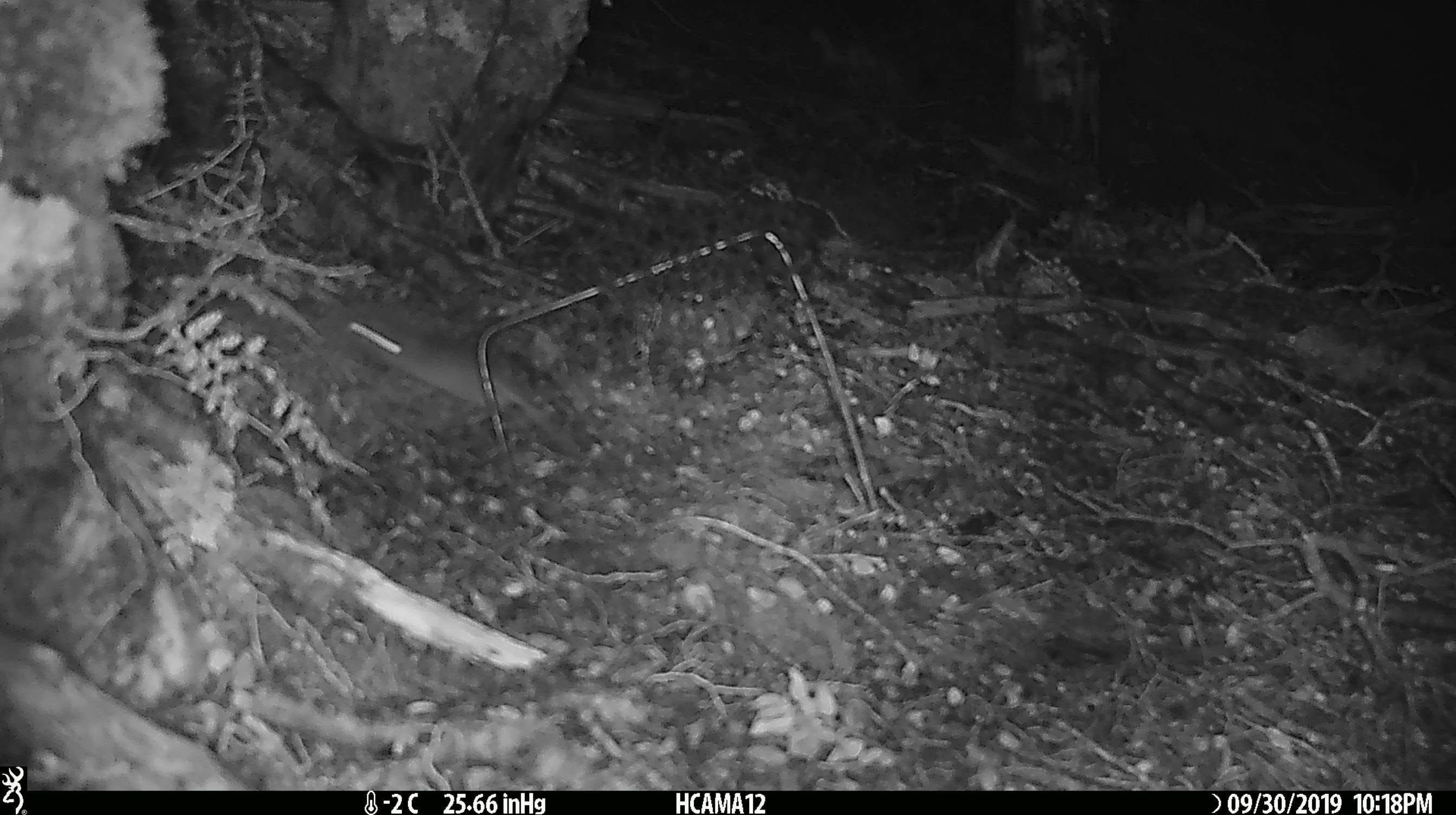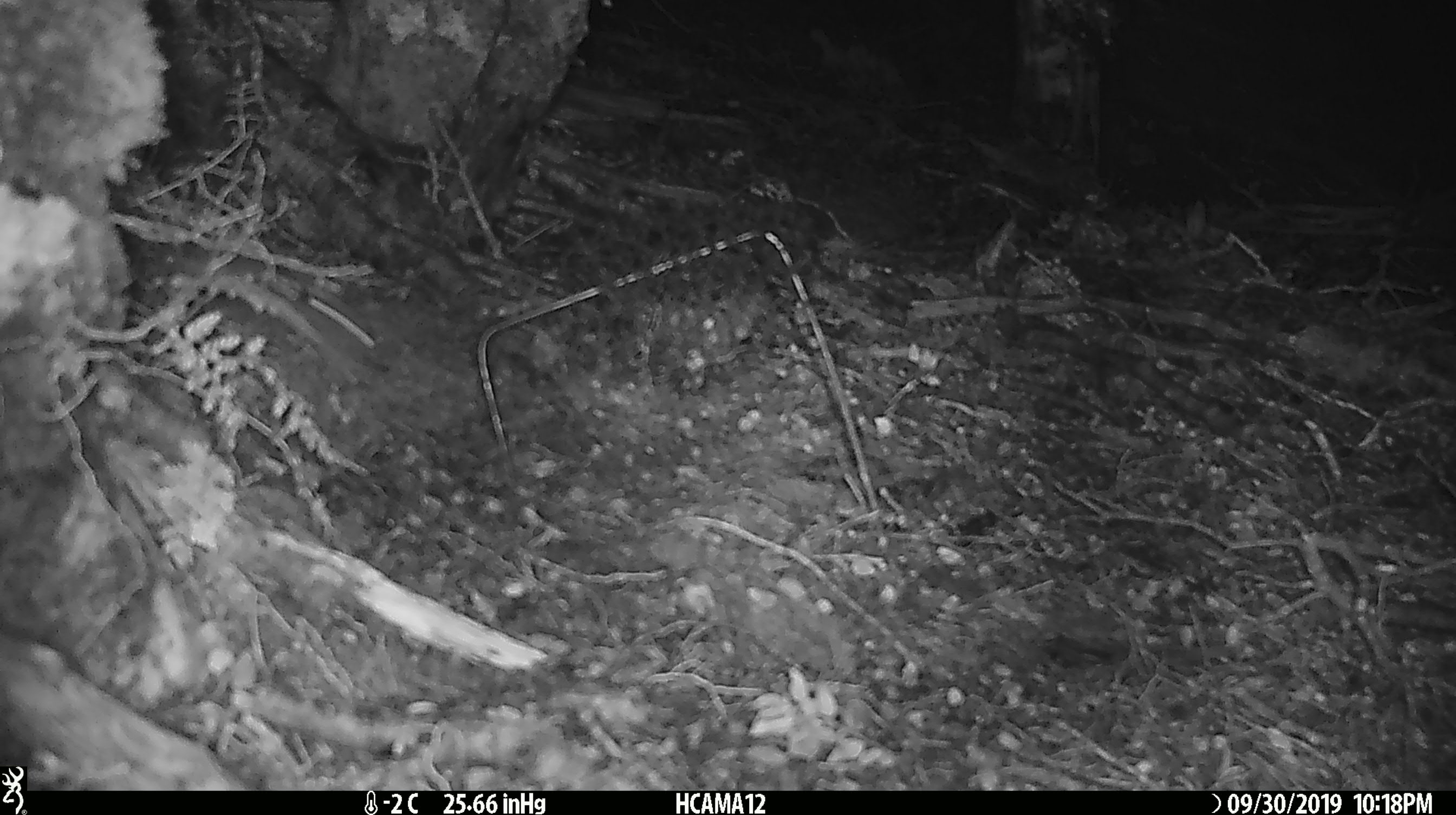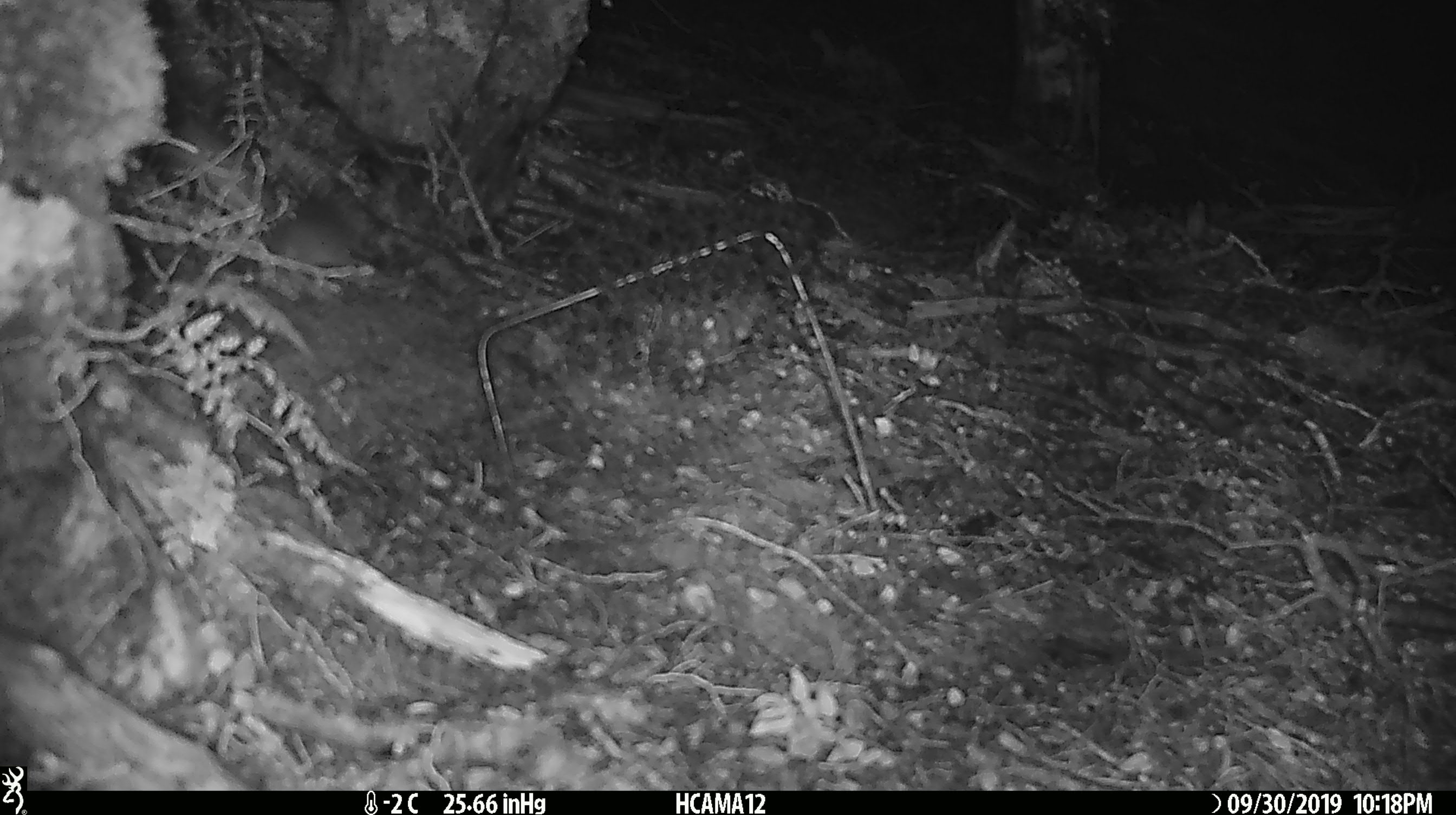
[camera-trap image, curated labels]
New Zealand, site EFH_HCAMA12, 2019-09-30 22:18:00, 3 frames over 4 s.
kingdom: Animalia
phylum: Chordata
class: Mammalia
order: Rodentia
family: Muridae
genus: Mus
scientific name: Mus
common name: mouse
Mouse (Mus).